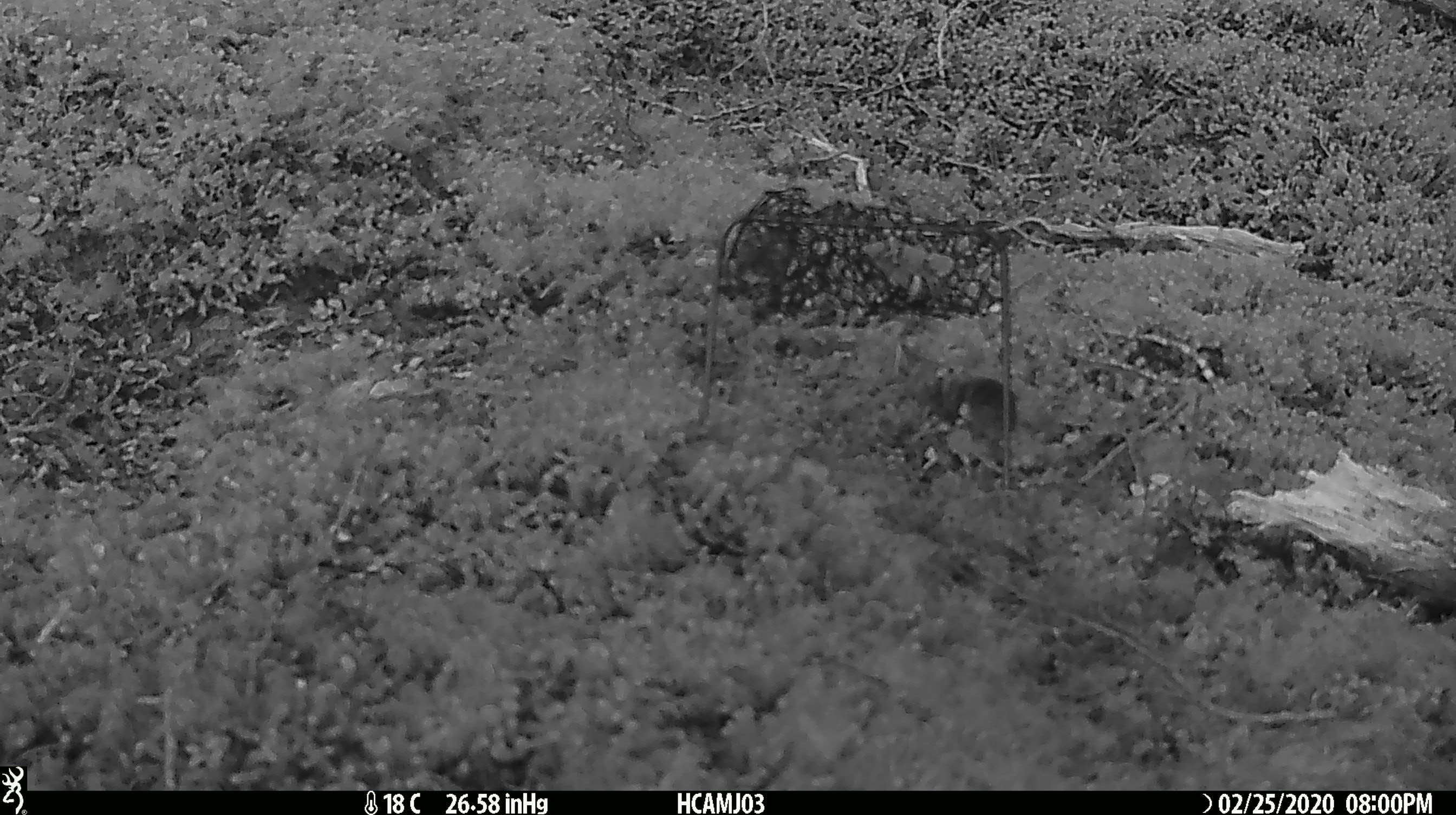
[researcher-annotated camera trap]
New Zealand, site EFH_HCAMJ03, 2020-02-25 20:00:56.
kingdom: Animalia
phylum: Chordata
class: Mammalia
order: Rodentia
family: Muridae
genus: Mus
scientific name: Mus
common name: mouse